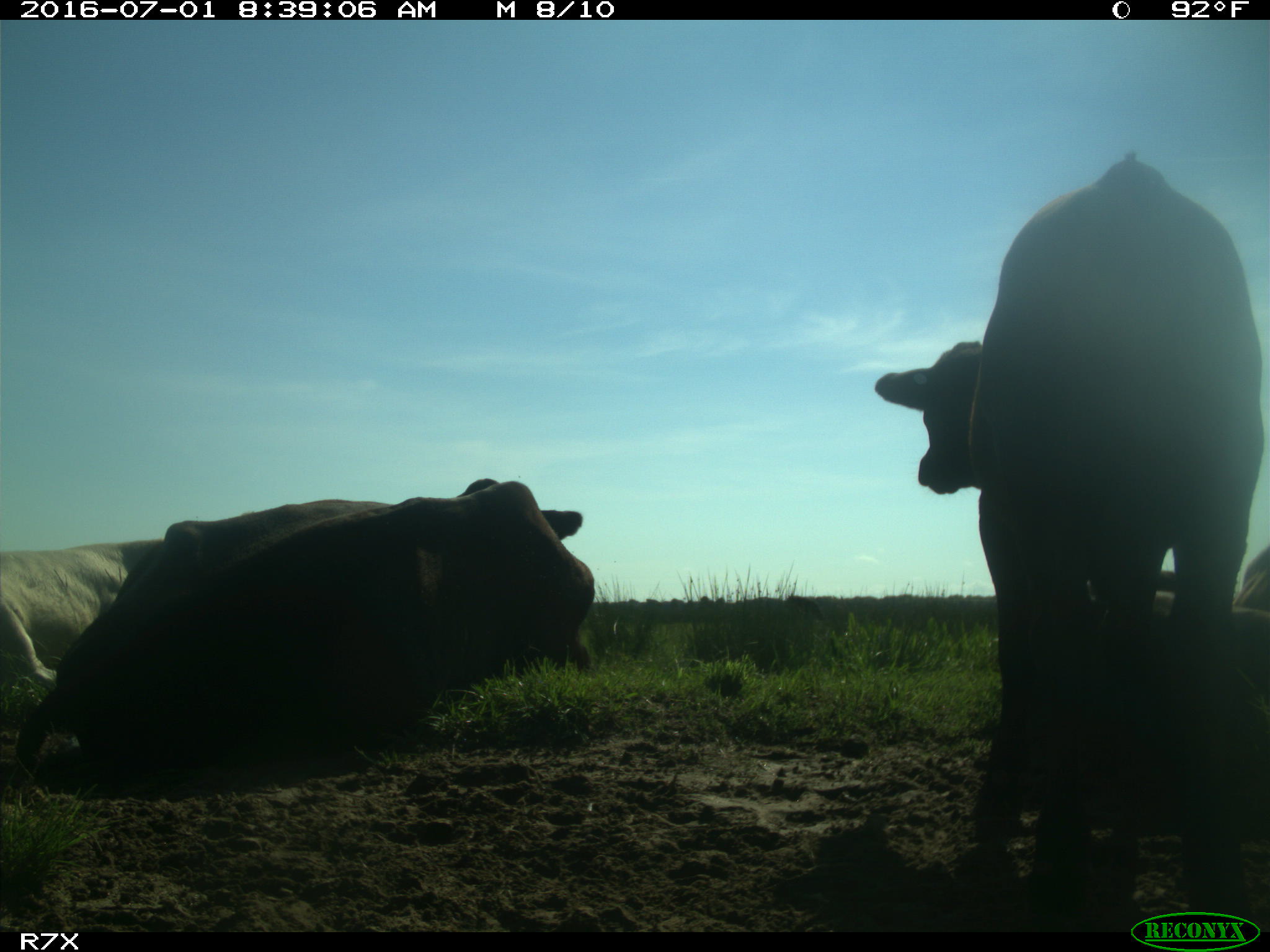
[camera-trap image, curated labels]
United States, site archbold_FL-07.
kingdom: Animalia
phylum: Chordata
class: Mammalia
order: Artiodactyla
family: Bovidae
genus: Bos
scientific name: Bos taurus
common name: domestic cow